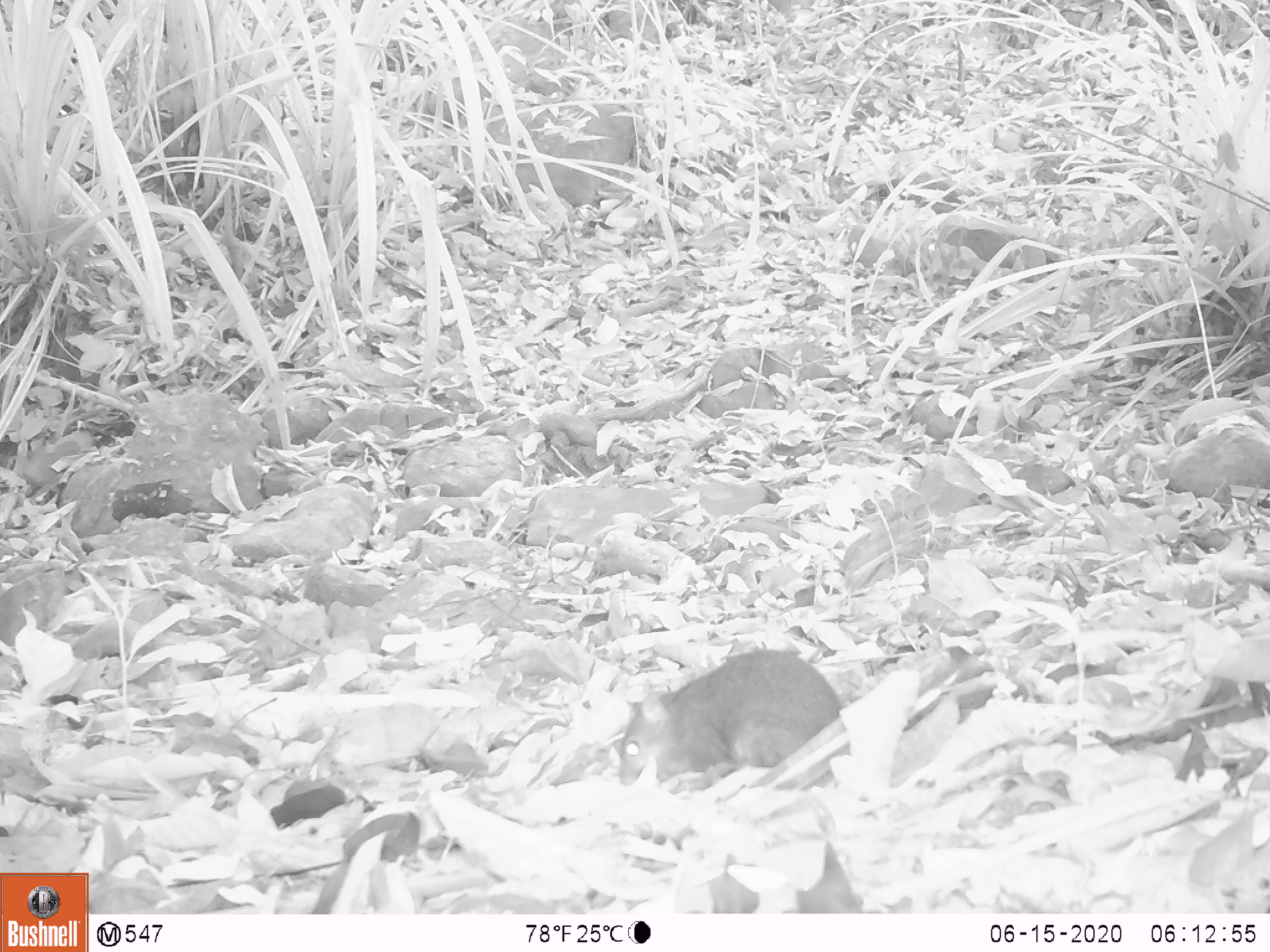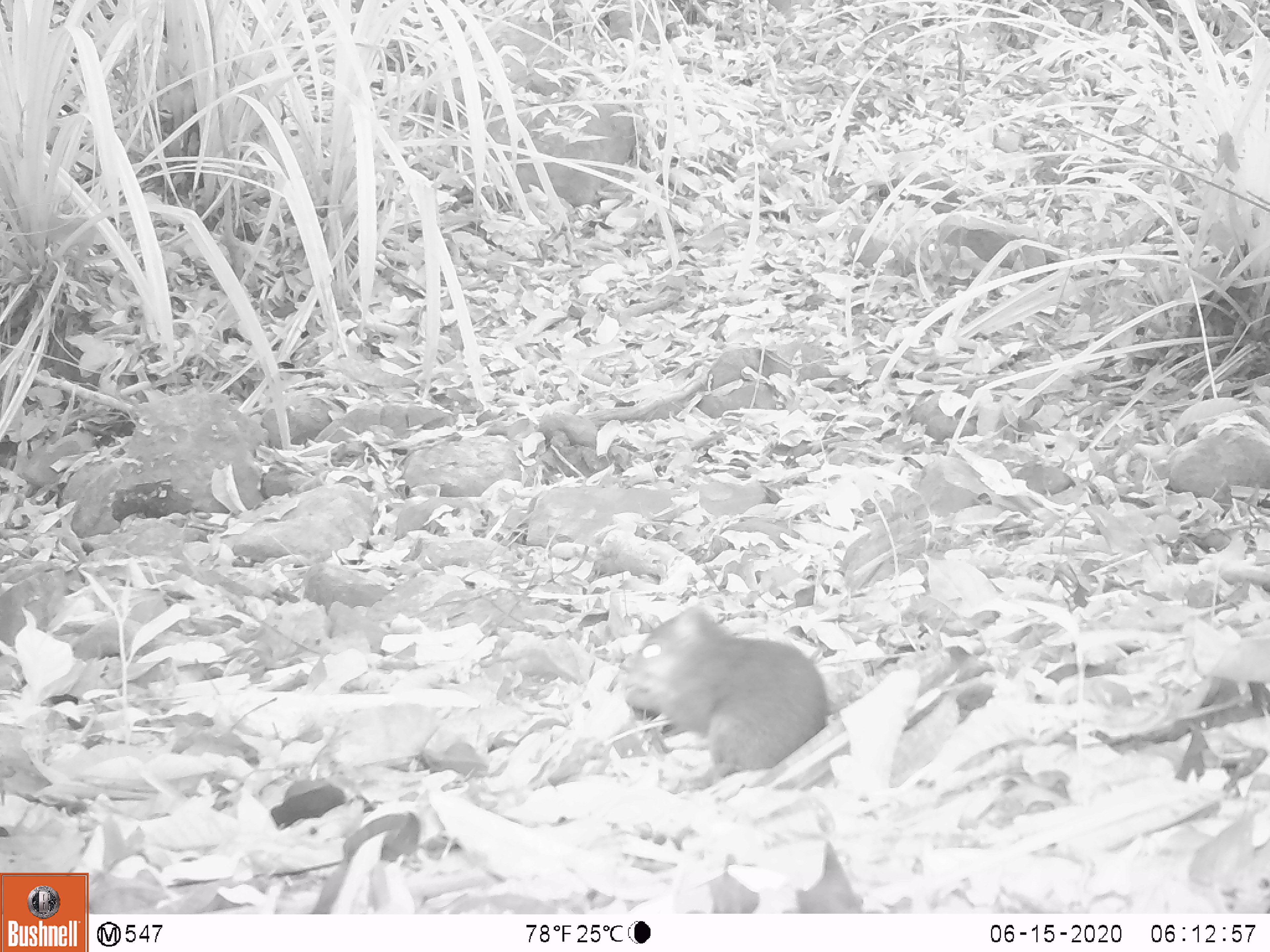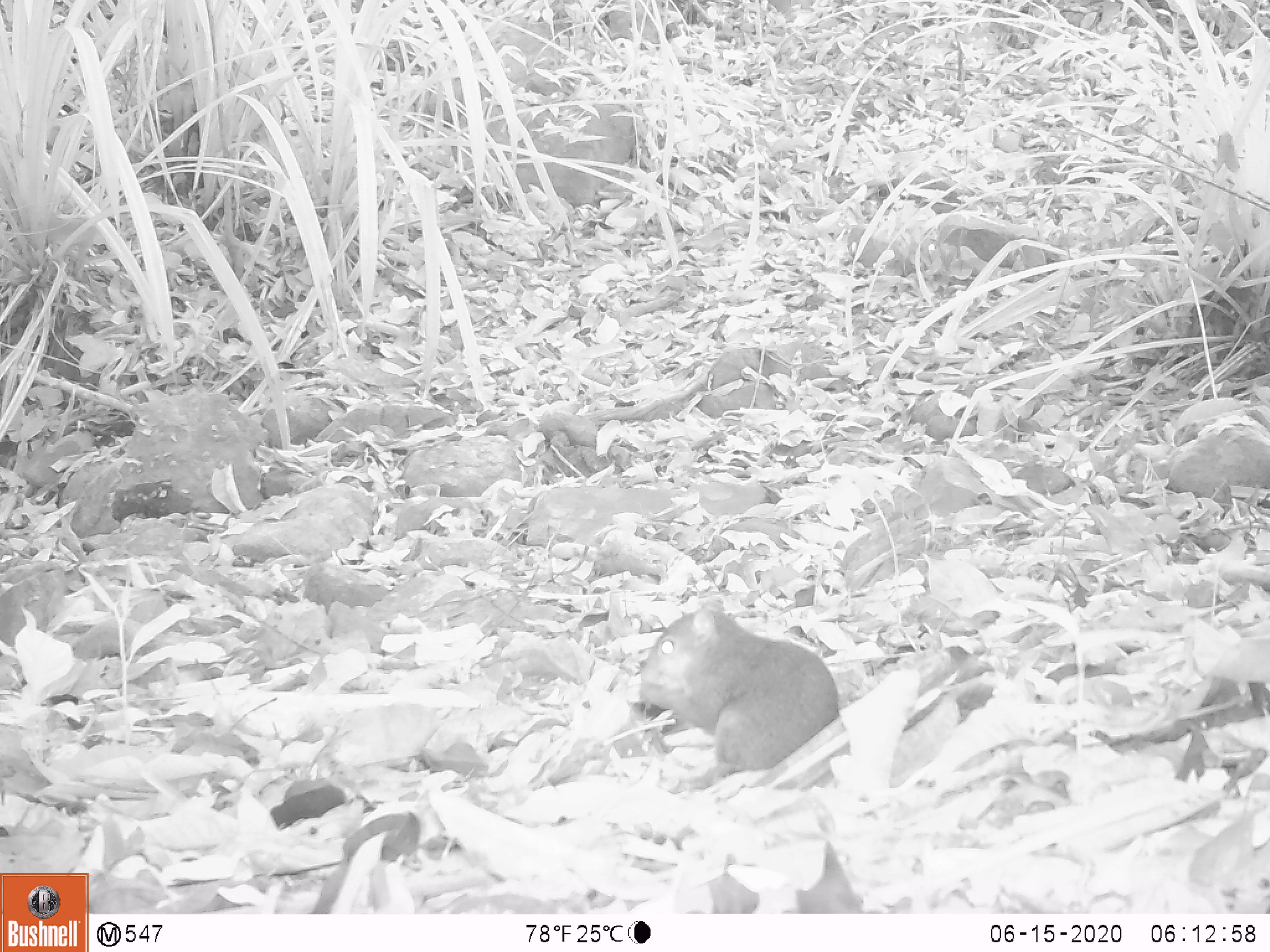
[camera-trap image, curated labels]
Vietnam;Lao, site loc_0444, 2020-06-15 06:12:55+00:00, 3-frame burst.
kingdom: Animalia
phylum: Chordata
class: Mammalia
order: Rodentia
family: Sciuridae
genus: Dremomys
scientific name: Dremomys rufigenis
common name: red-cheeked squirrel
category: red cheeked squirrel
Red cheeked squirrel (red-cheeked squirrel) (Dremomys rufigenis). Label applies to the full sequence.